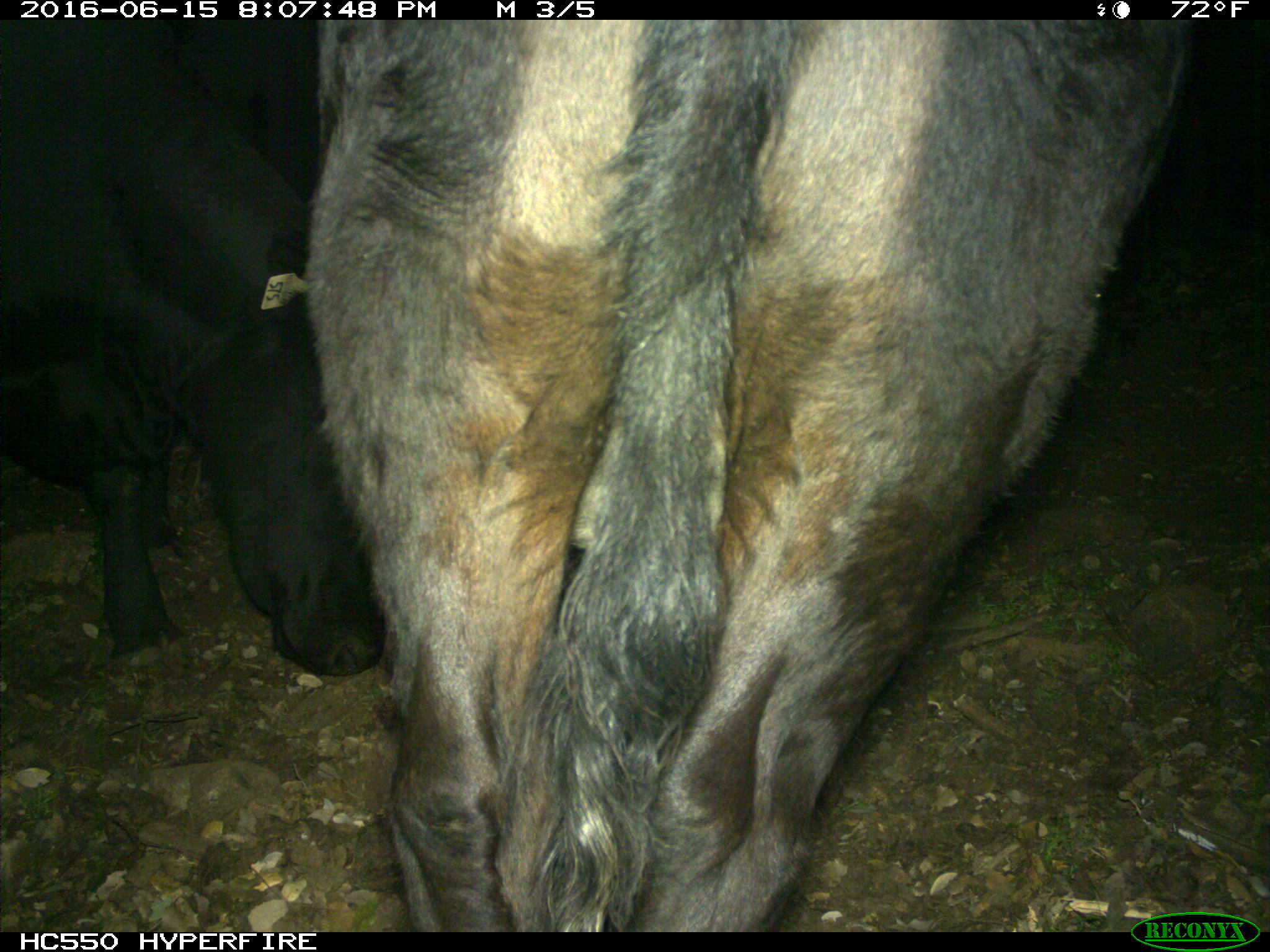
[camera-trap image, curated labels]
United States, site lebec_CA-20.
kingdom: Animalia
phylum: Chordata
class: Mammalia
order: Artiodactyla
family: Bovidae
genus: Bos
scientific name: Bos taurus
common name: domestic cow